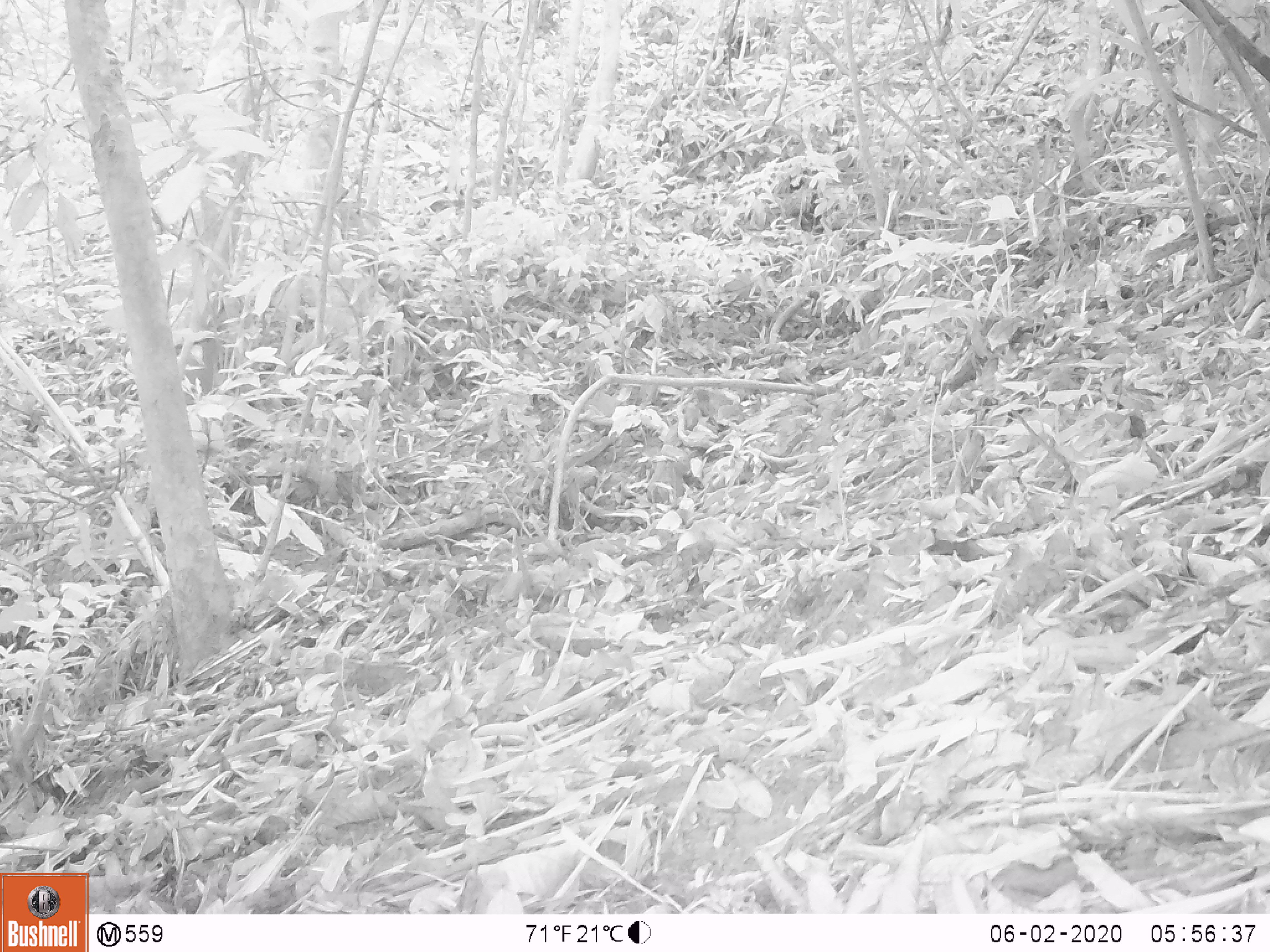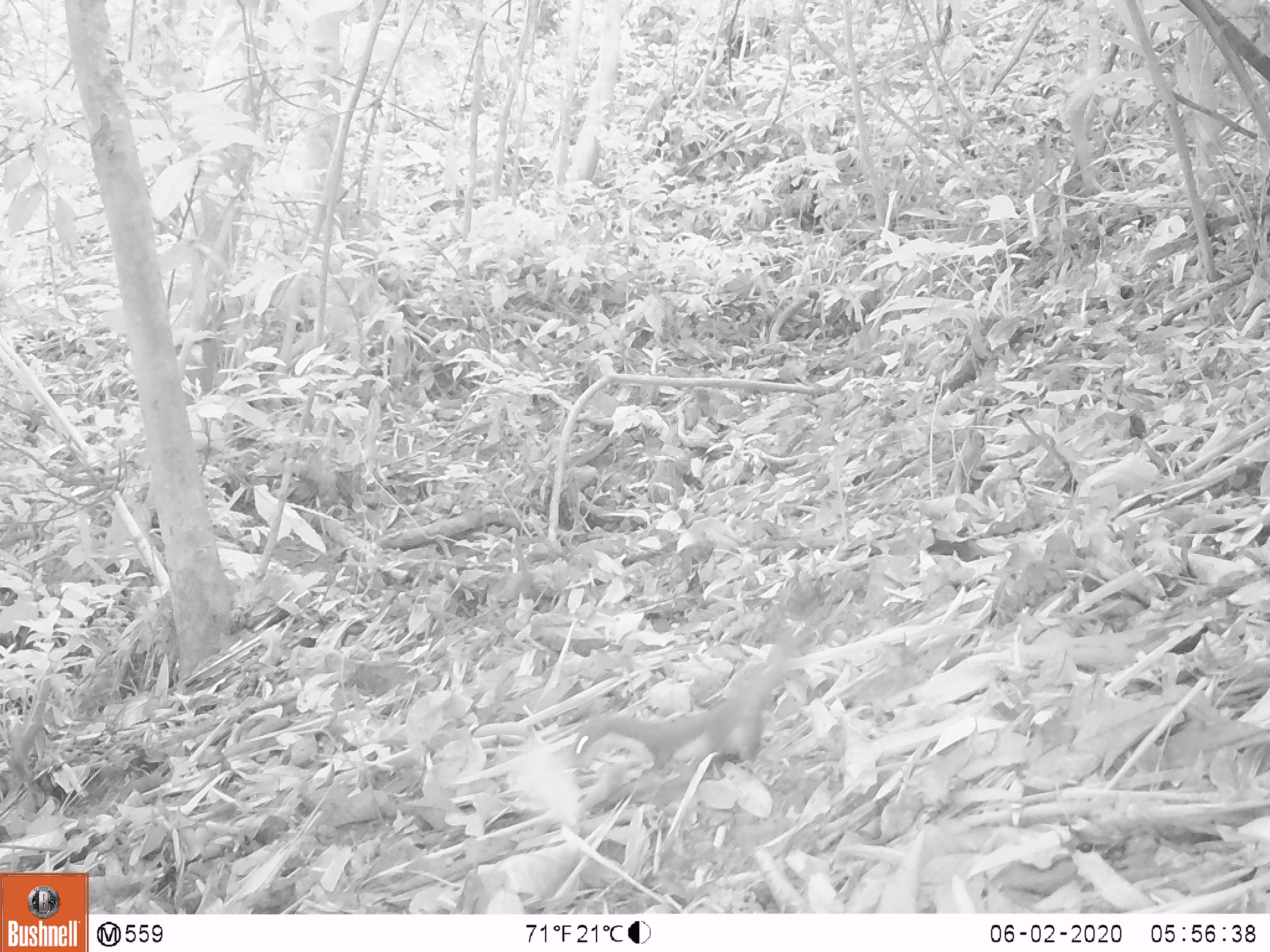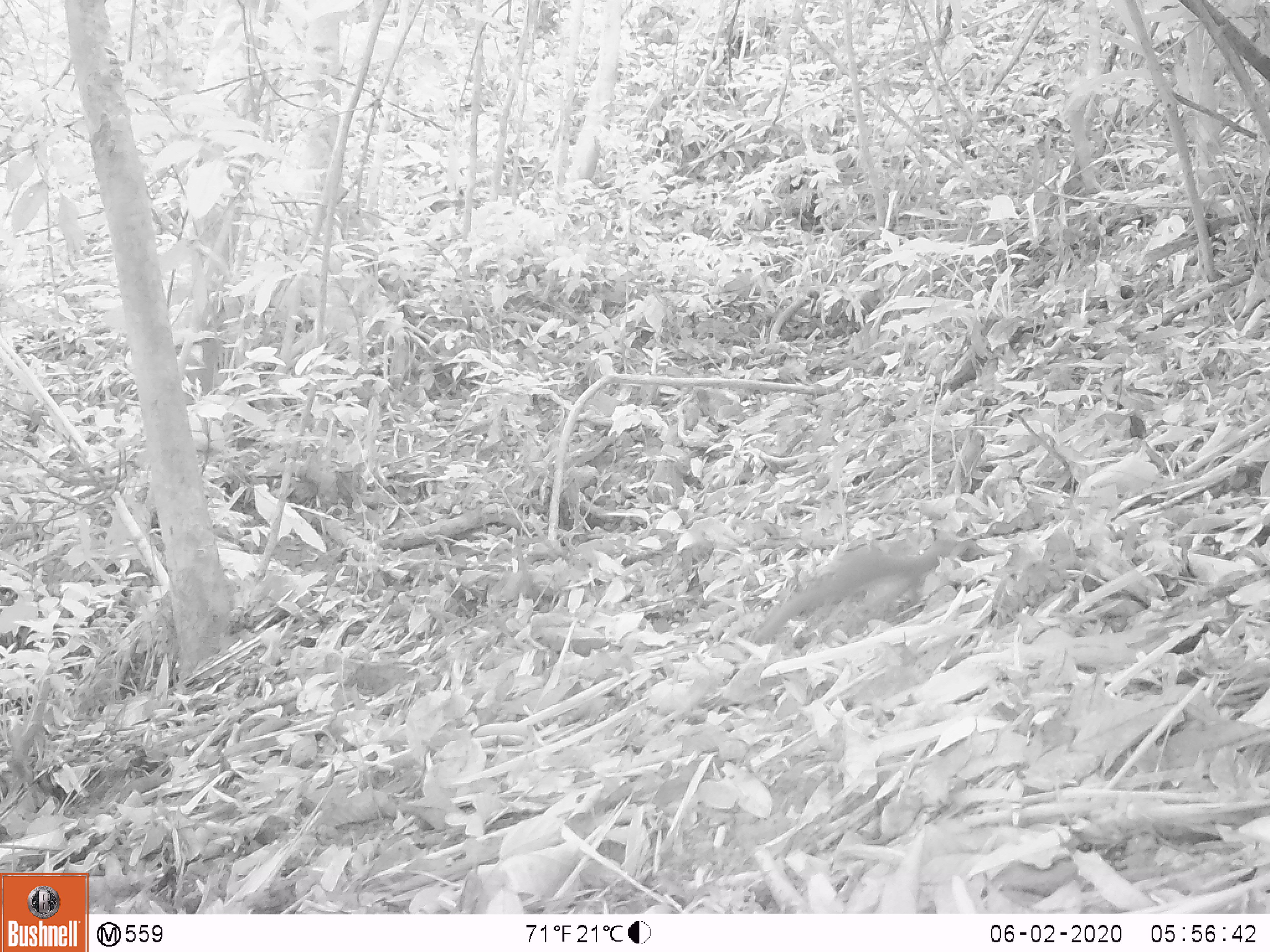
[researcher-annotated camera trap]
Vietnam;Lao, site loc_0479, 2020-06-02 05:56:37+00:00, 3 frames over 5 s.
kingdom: Animalia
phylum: Chordata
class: Mammalia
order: Carnivora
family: Mustelidae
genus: Mustela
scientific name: Mustela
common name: weasel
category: unidentified weasel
Unidentified weasel (weasel) (Mustela). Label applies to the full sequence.